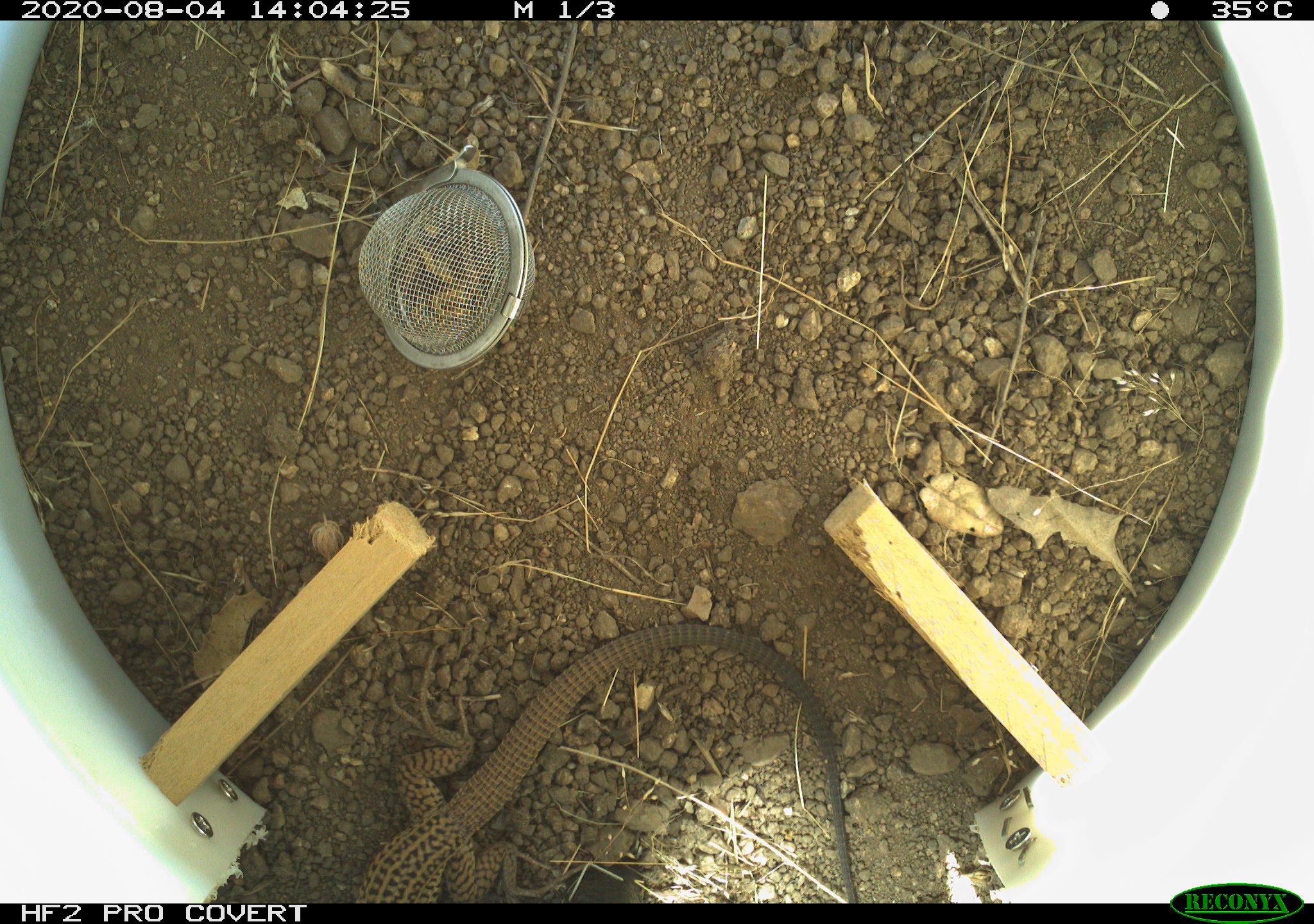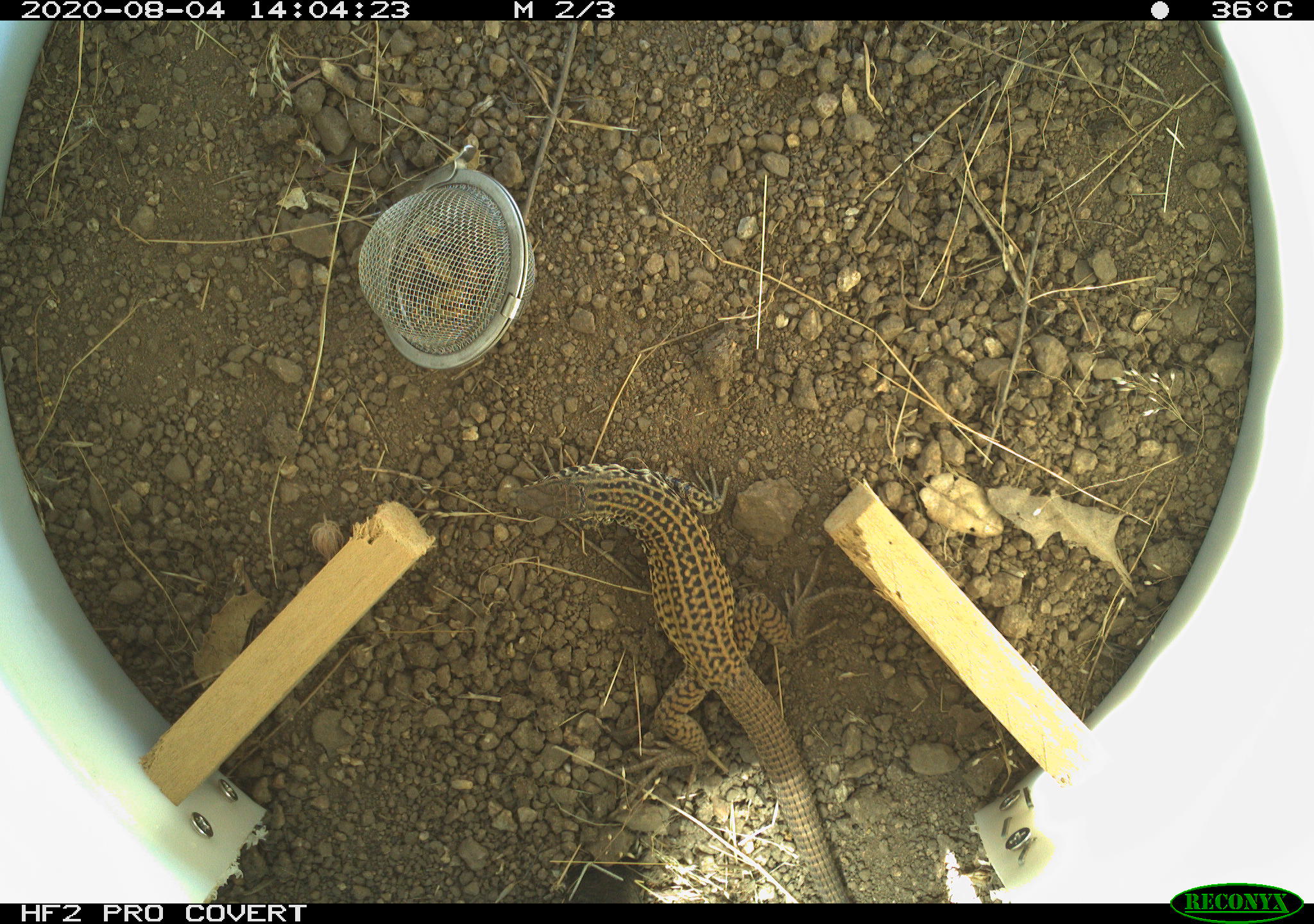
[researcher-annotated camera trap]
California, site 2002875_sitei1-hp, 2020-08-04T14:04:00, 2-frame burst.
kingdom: Animalia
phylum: Chordata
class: Reptilia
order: Squamata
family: Teiidae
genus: Aspidoscelis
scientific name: Aspidoscelis tigris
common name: western whiptail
Western whiptail (Aspidoscelis tigris).